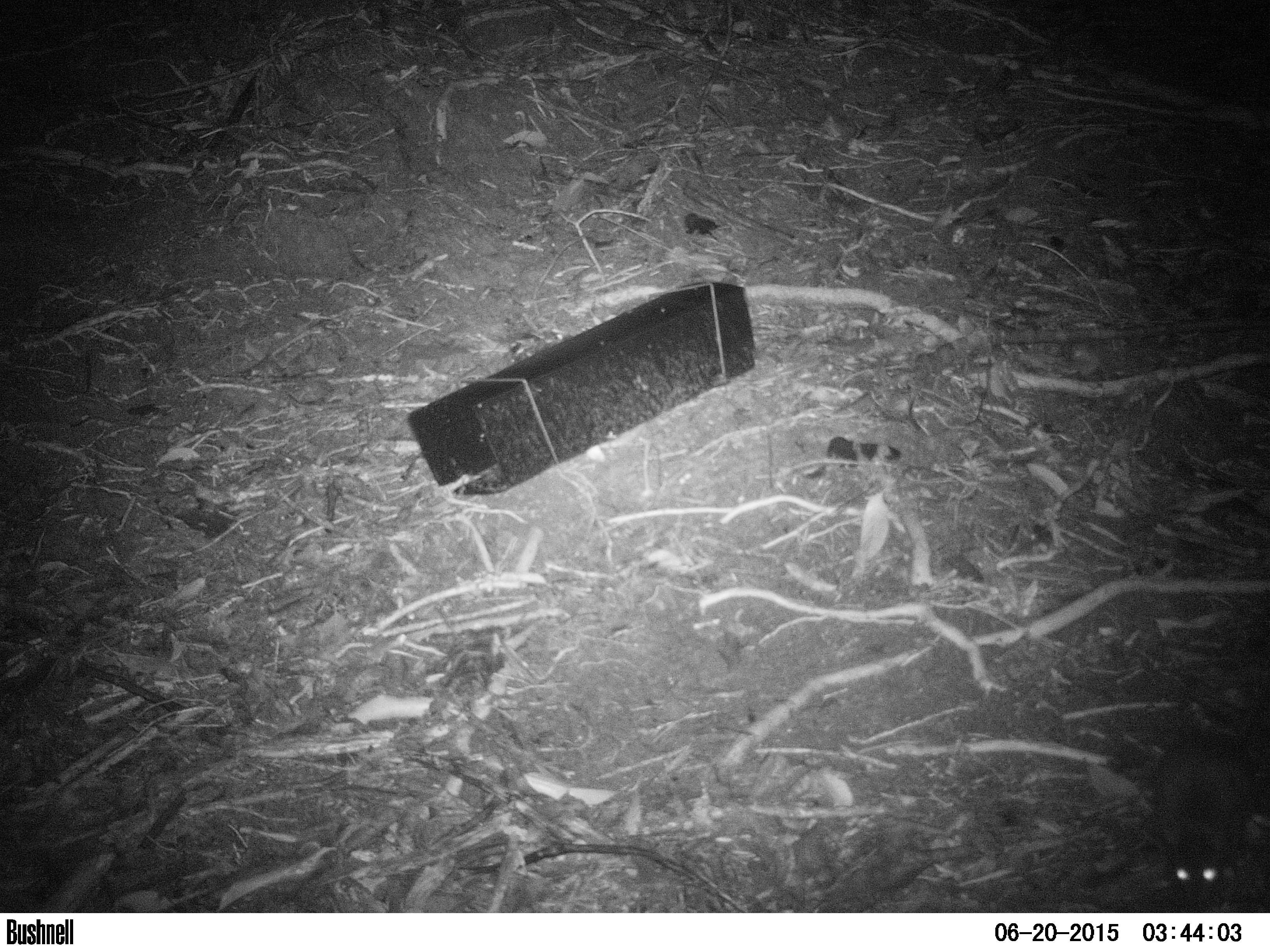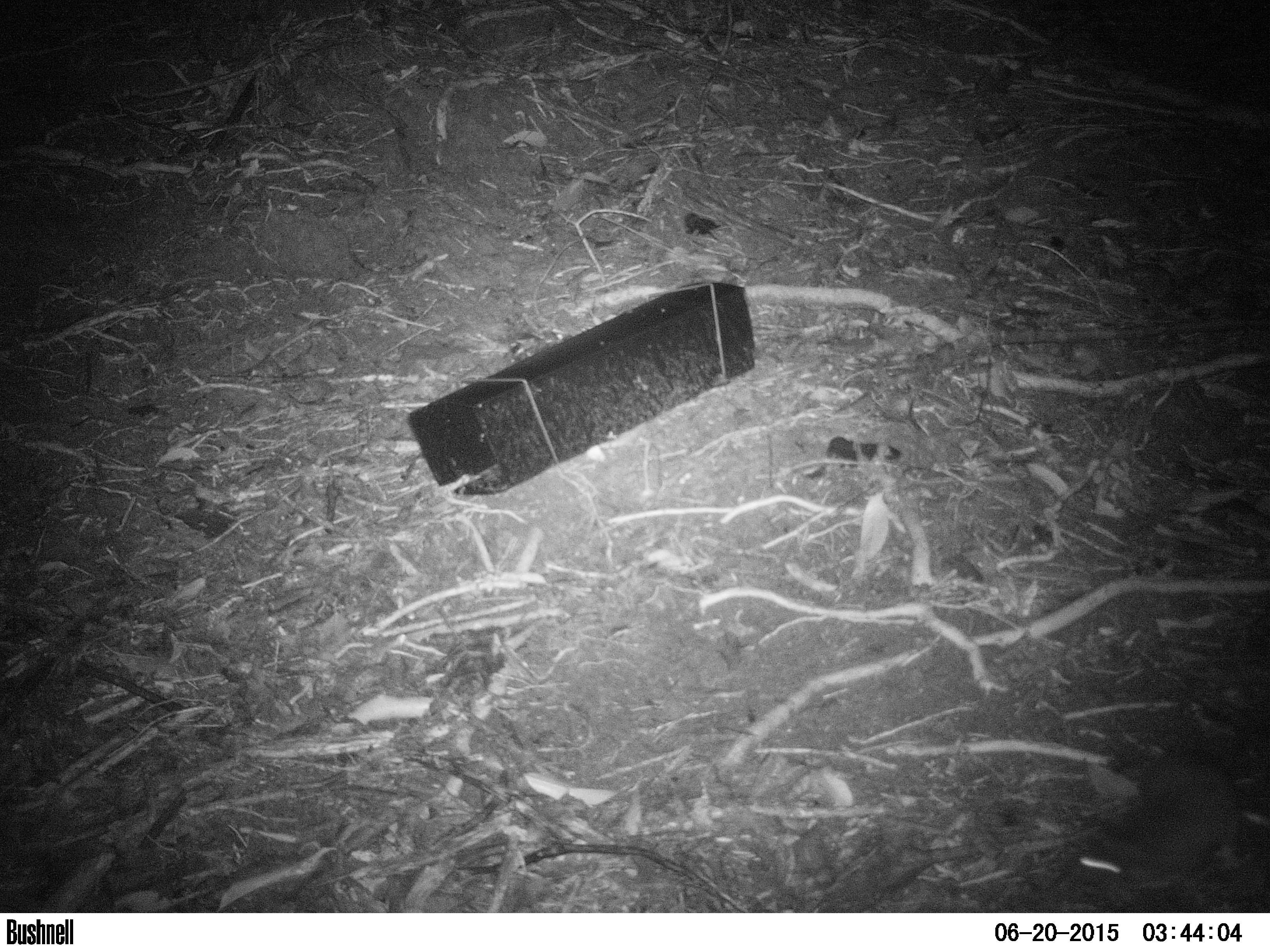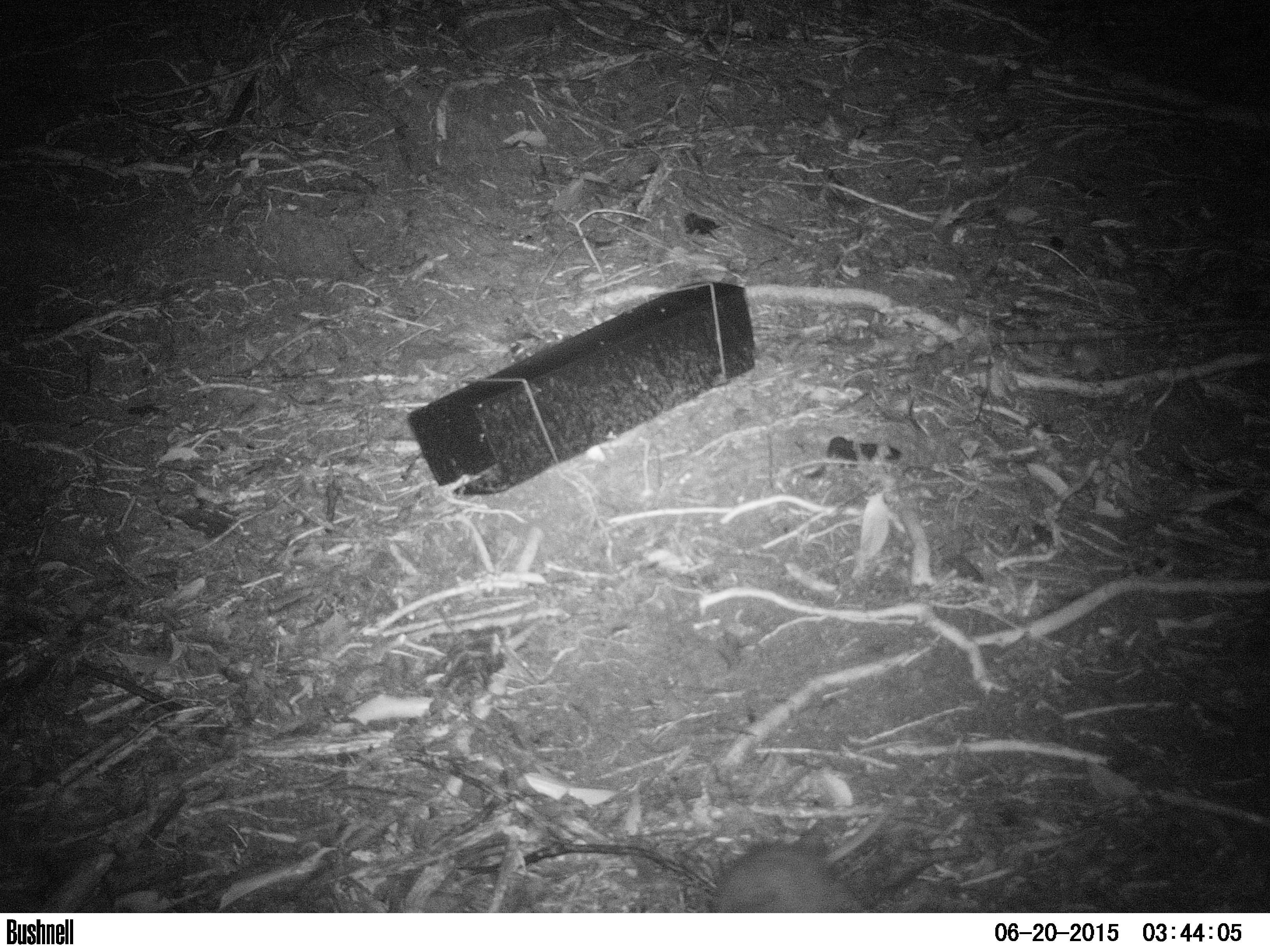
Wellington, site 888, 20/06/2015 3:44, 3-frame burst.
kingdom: Animalia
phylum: Chordata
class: Mammalia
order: Rodentia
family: Muridae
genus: Rattus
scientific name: Rattus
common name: rat